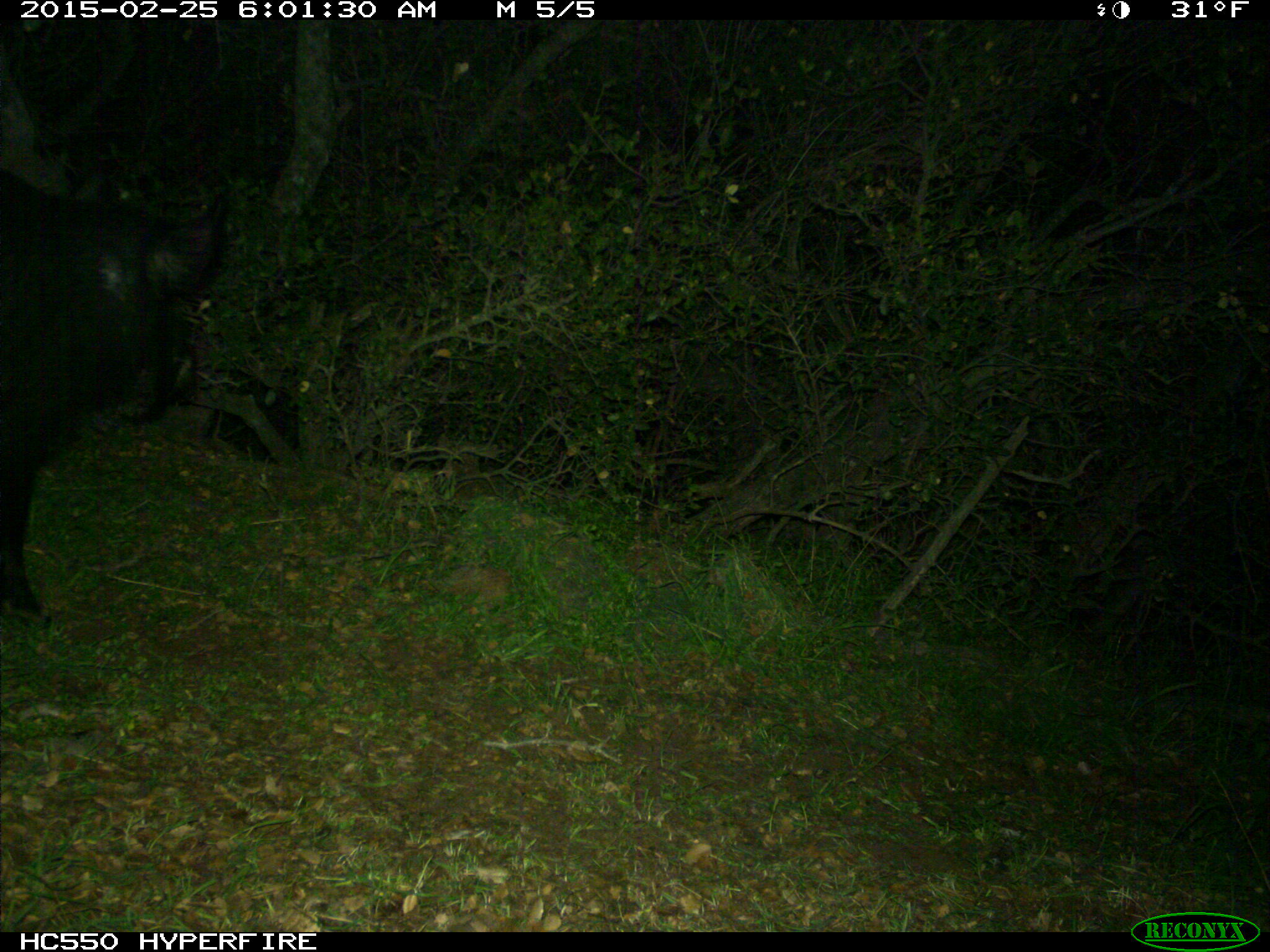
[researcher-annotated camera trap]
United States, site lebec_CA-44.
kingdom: Animalia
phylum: Chordata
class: Mammalia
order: Artiodactyla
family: Suidae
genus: Sus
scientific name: Sus scrofa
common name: wild boar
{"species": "Sus scrofa (wild boar)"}